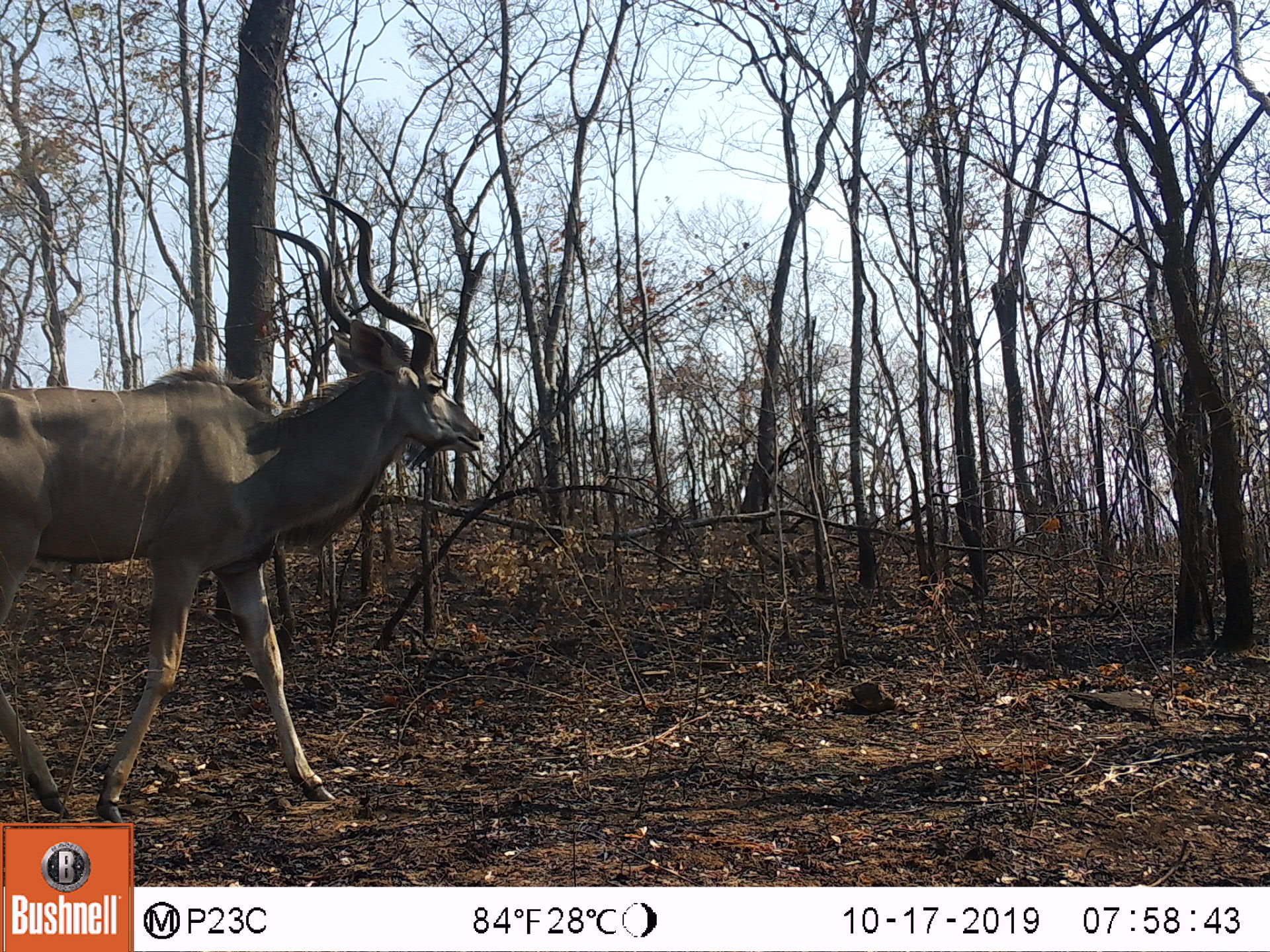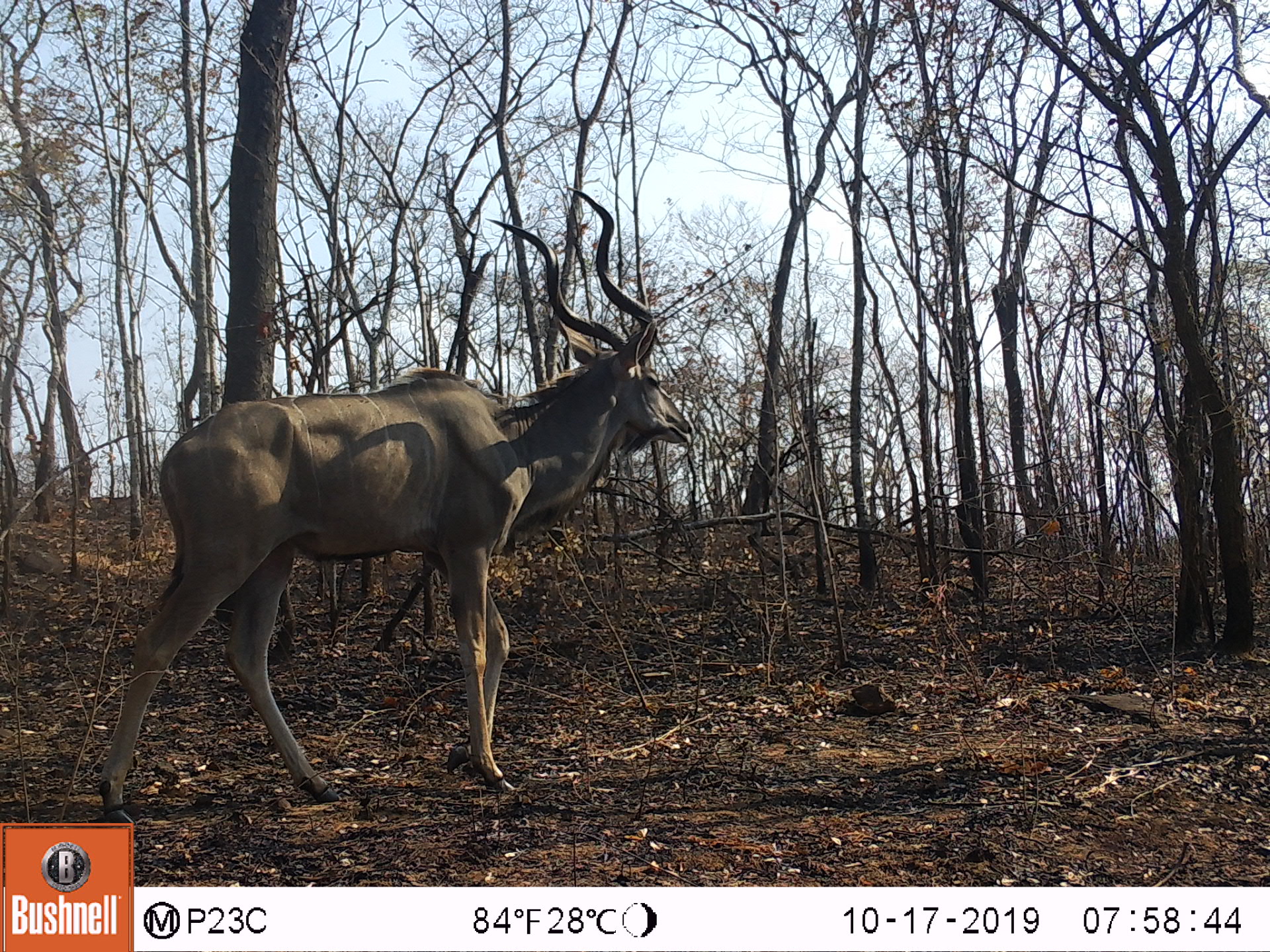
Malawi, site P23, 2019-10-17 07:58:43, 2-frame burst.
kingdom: Animalia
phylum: Chordata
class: Mammalia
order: Artiodactyla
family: Bovidae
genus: Tragelaphus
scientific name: Tragelaphus strepsiceros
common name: greater kudu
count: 1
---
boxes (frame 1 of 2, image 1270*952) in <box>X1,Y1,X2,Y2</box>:
greater kudu: <box>2,193,486,814</box>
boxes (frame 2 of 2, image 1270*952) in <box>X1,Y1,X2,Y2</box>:
greater kudu: <box>96,180,696,816</box>